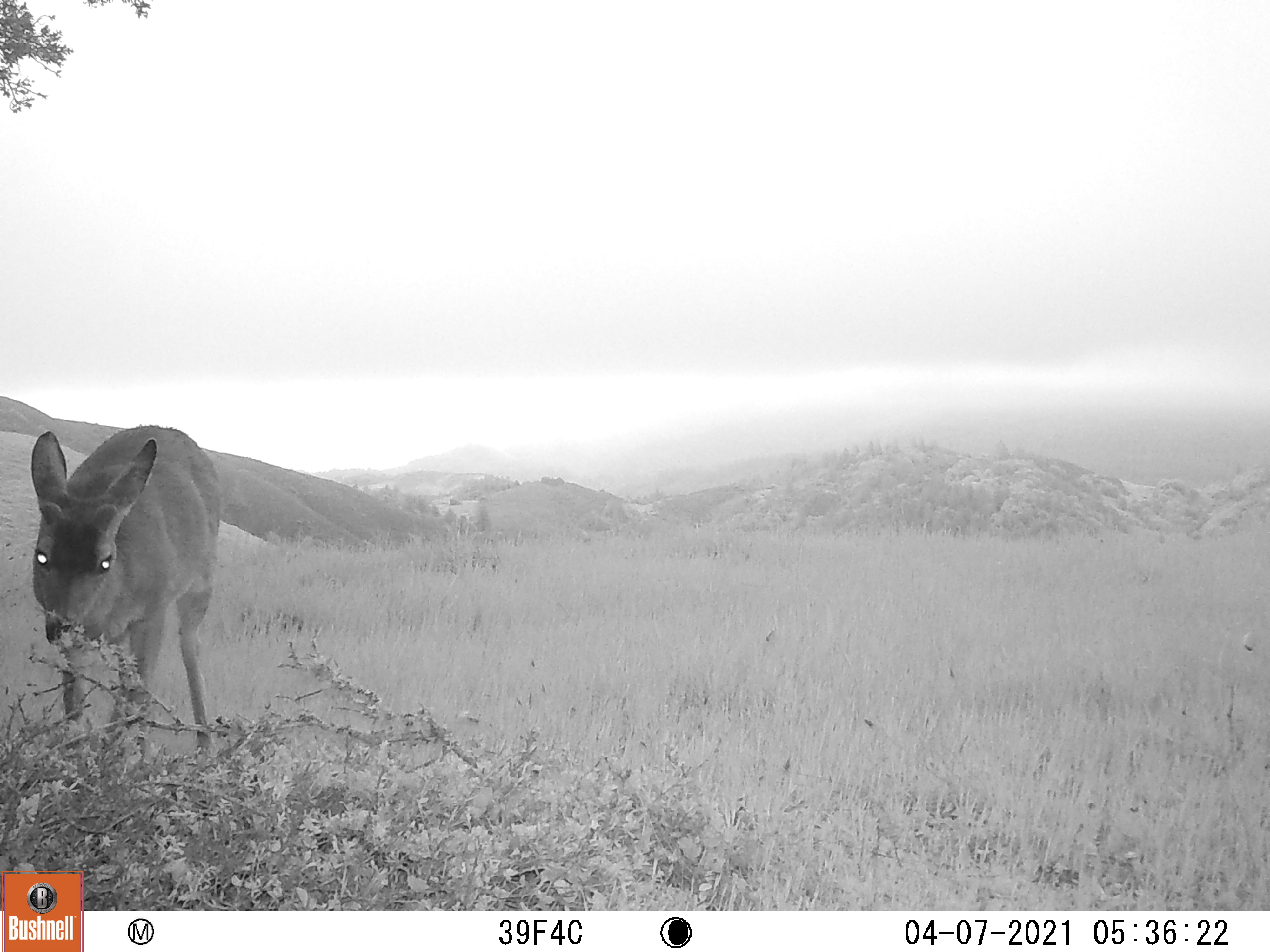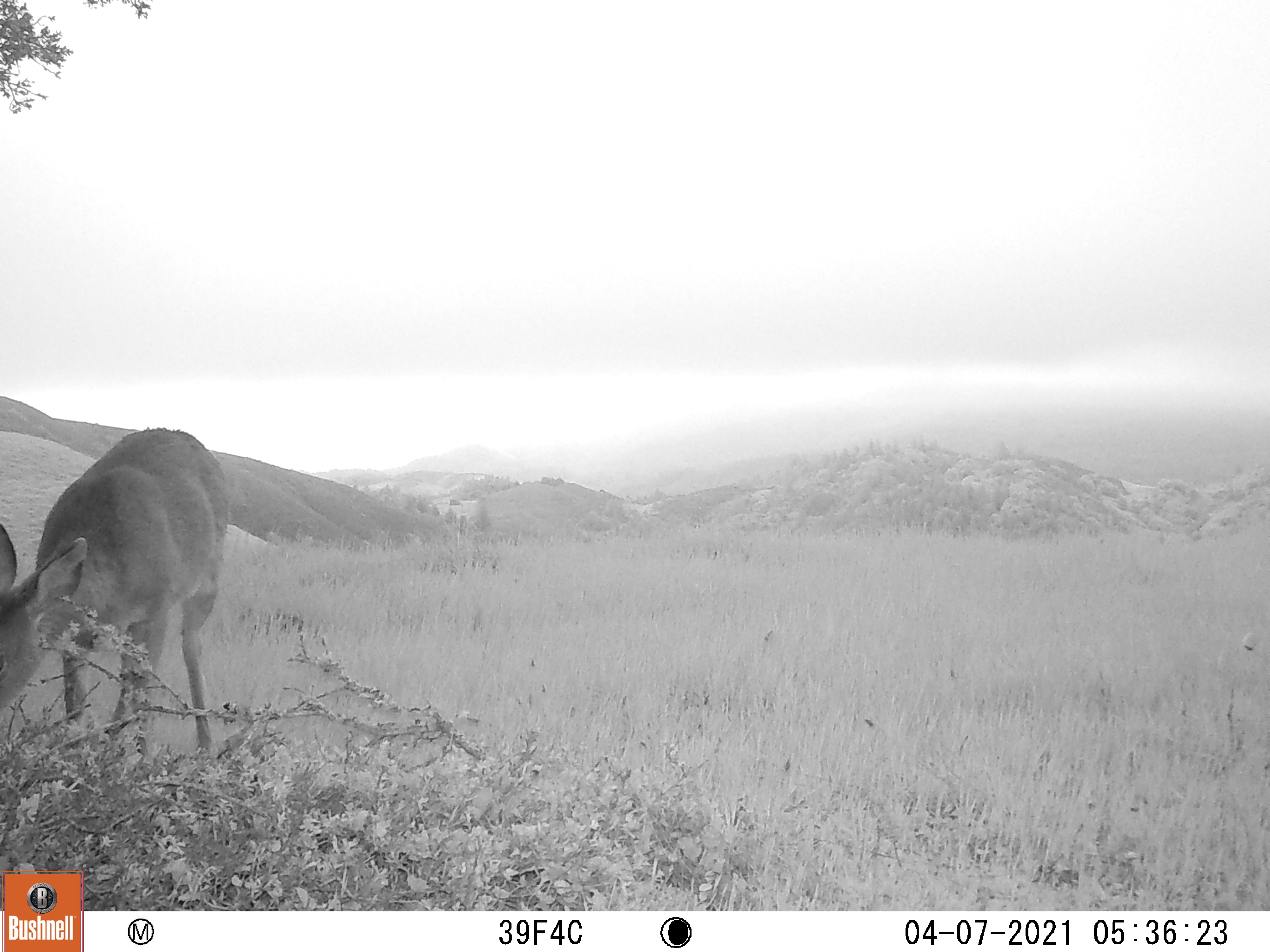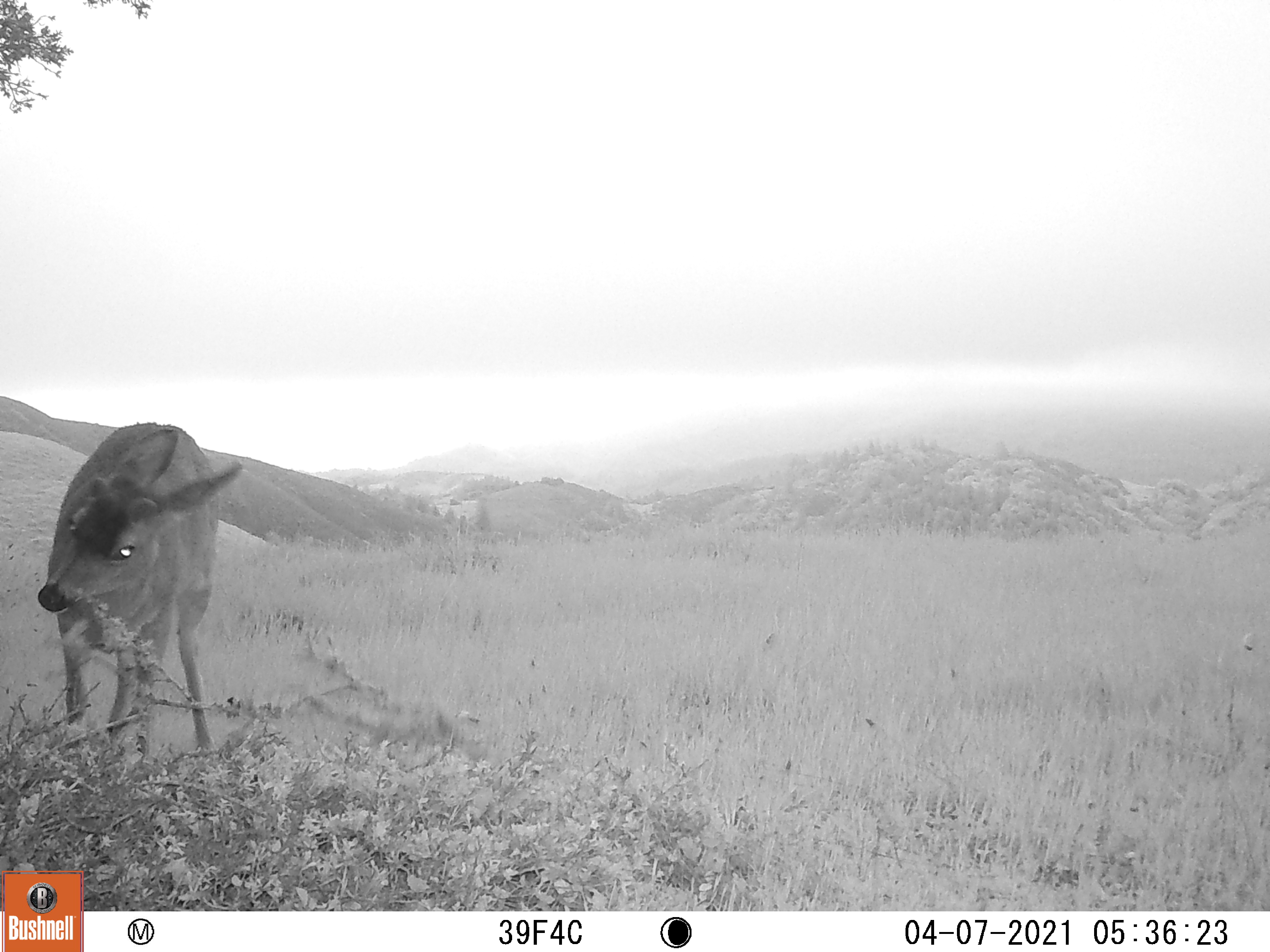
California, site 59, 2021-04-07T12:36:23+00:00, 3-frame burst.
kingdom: Animalia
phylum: Chordata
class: Mammalia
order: Artiodactyla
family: Cervidae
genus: Odocoileus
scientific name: Odocoileus hemionus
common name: mule deer